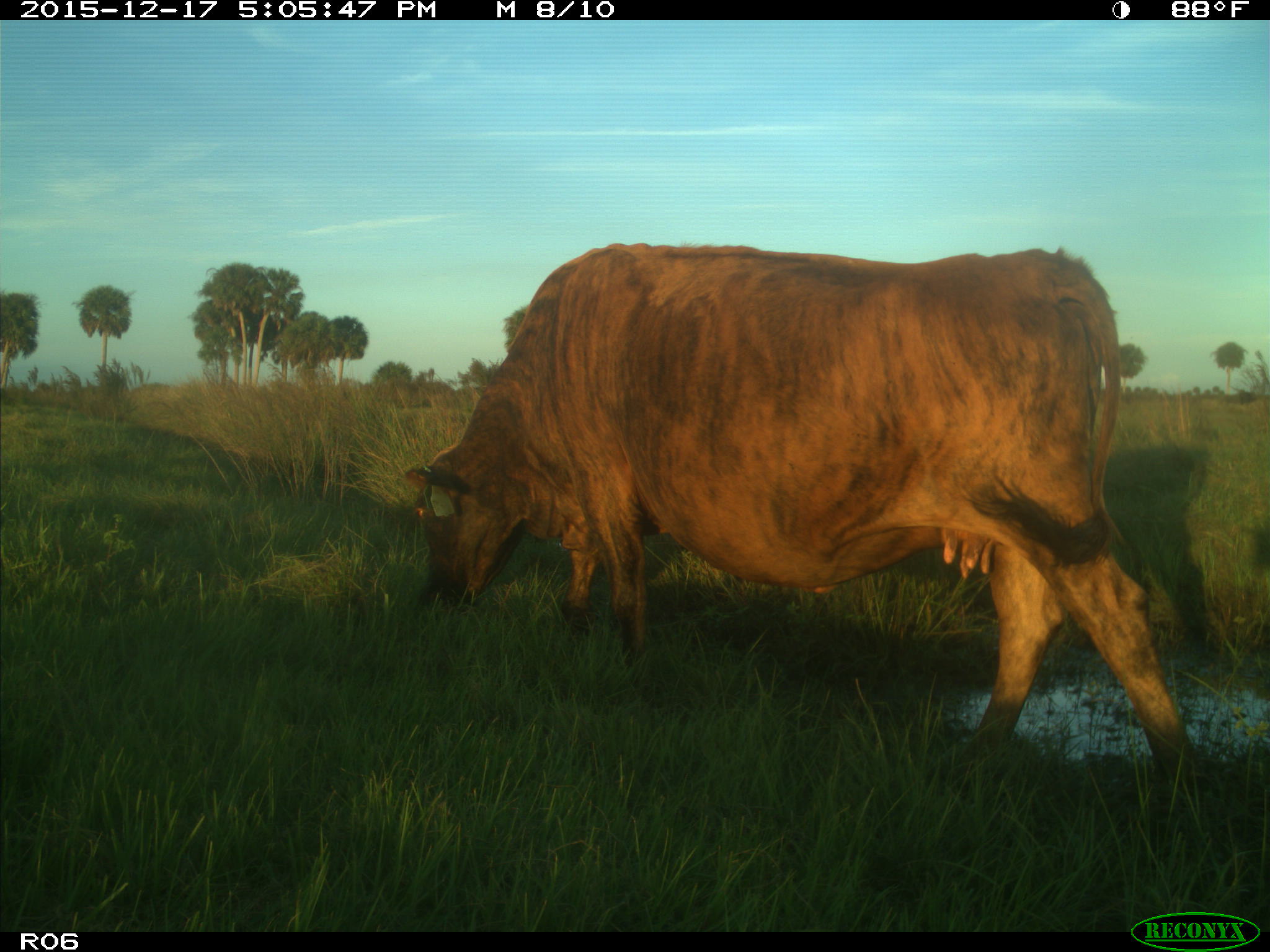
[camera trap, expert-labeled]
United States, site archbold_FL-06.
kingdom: Animalia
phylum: Chordata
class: Mammalia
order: Artiodactyla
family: Bovidae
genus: Bos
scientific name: Bos taurus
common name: domestic cow